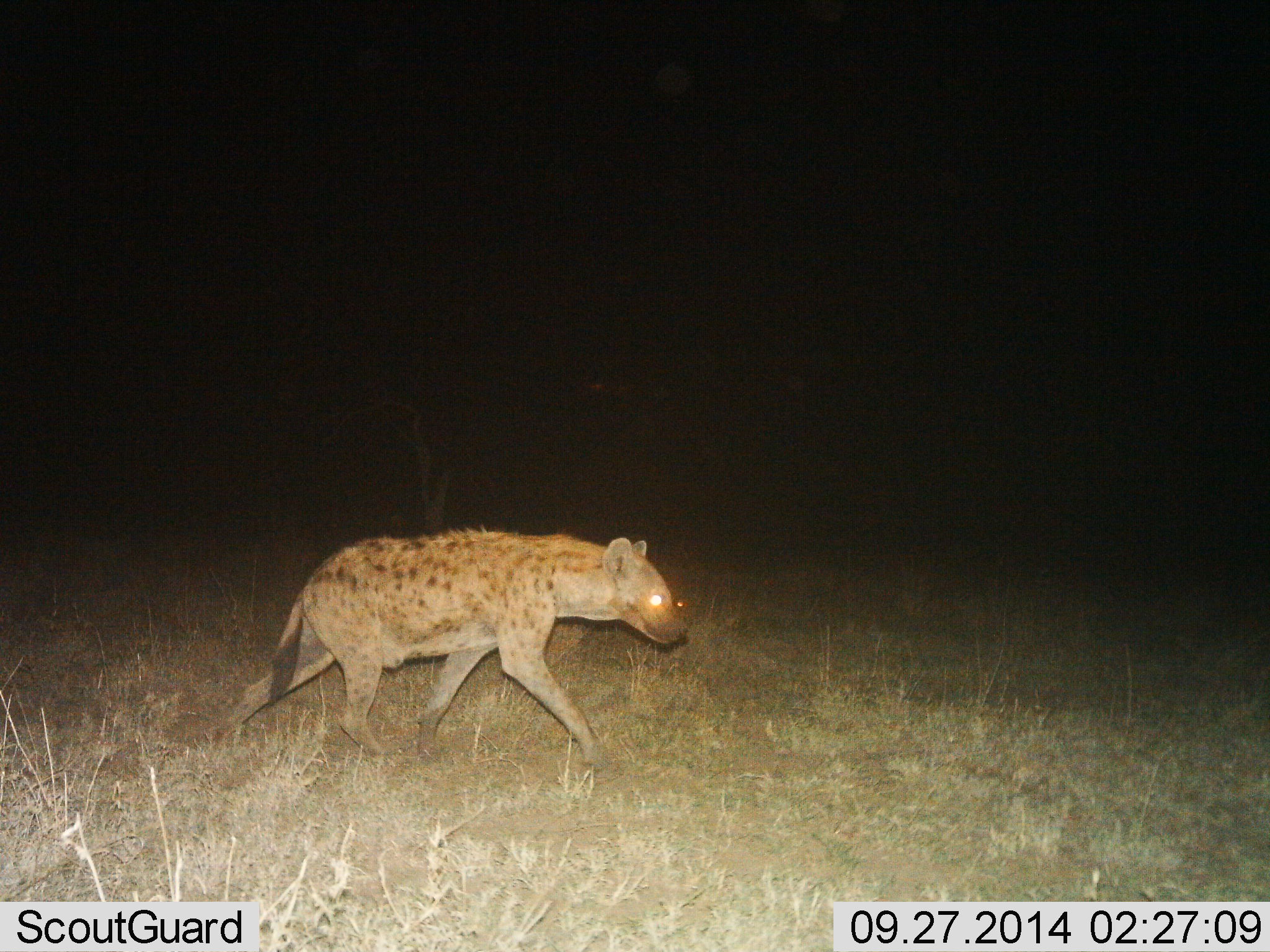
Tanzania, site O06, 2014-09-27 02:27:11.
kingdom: Animalia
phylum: Chordata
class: Mammalia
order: Carnivora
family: Hyaenidae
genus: Crocuta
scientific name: Crocuta crocuta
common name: spotted hyena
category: hyenaspotted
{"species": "hyenaspotted (spotted hyena) (Crocuta crocuta)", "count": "1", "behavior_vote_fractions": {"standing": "20%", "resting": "0%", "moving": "100%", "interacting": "0%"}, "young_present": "0%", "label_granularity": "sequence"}